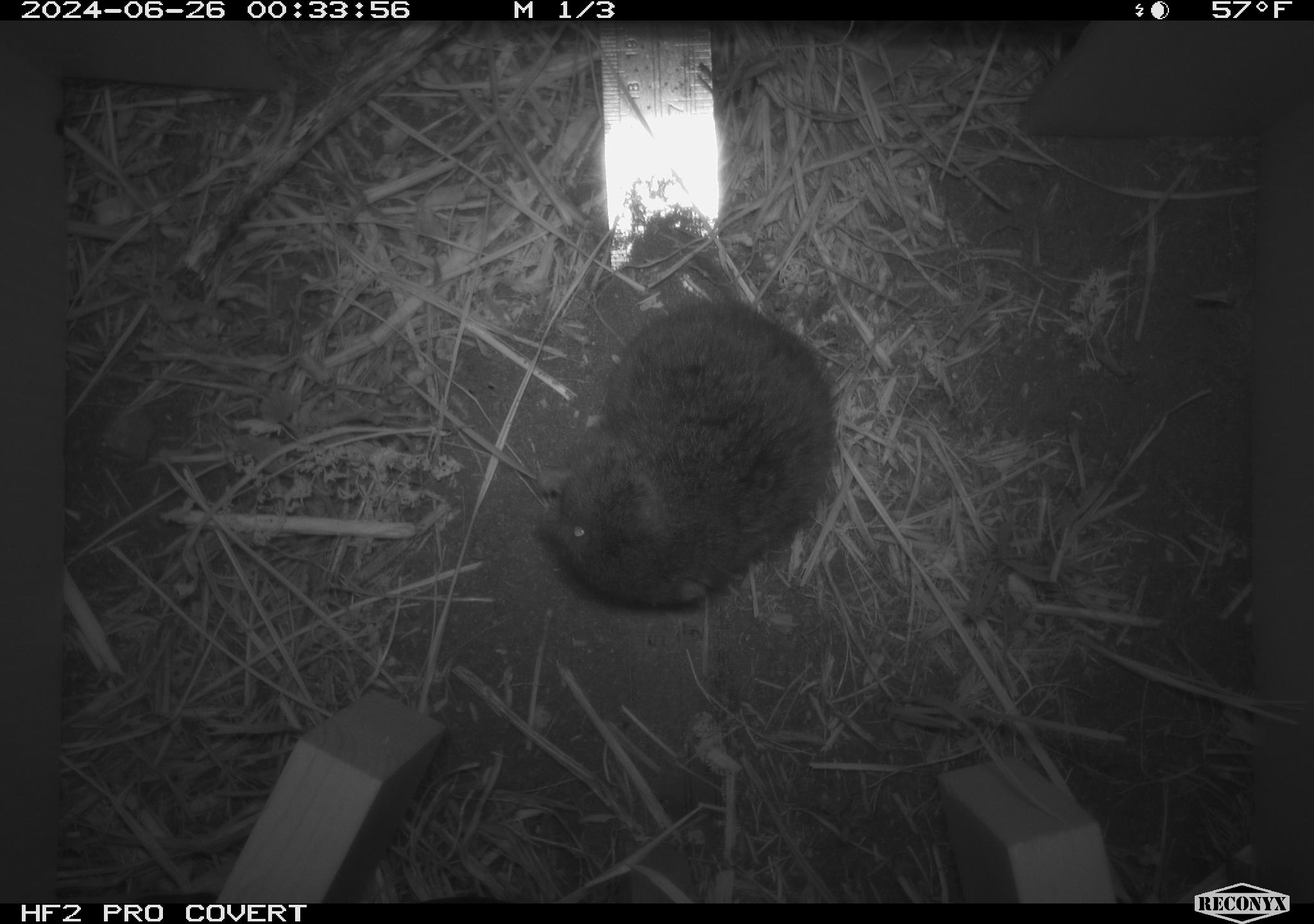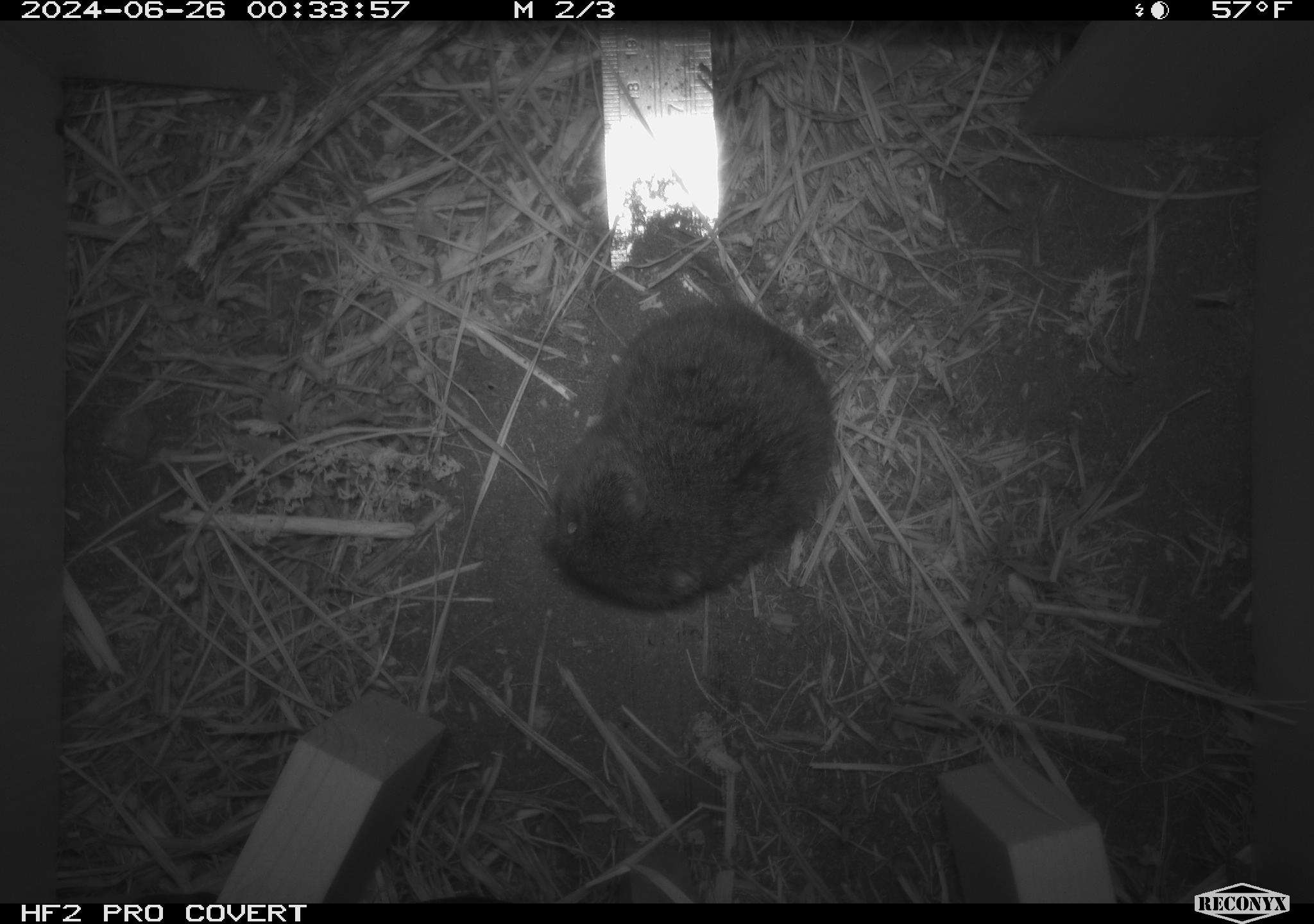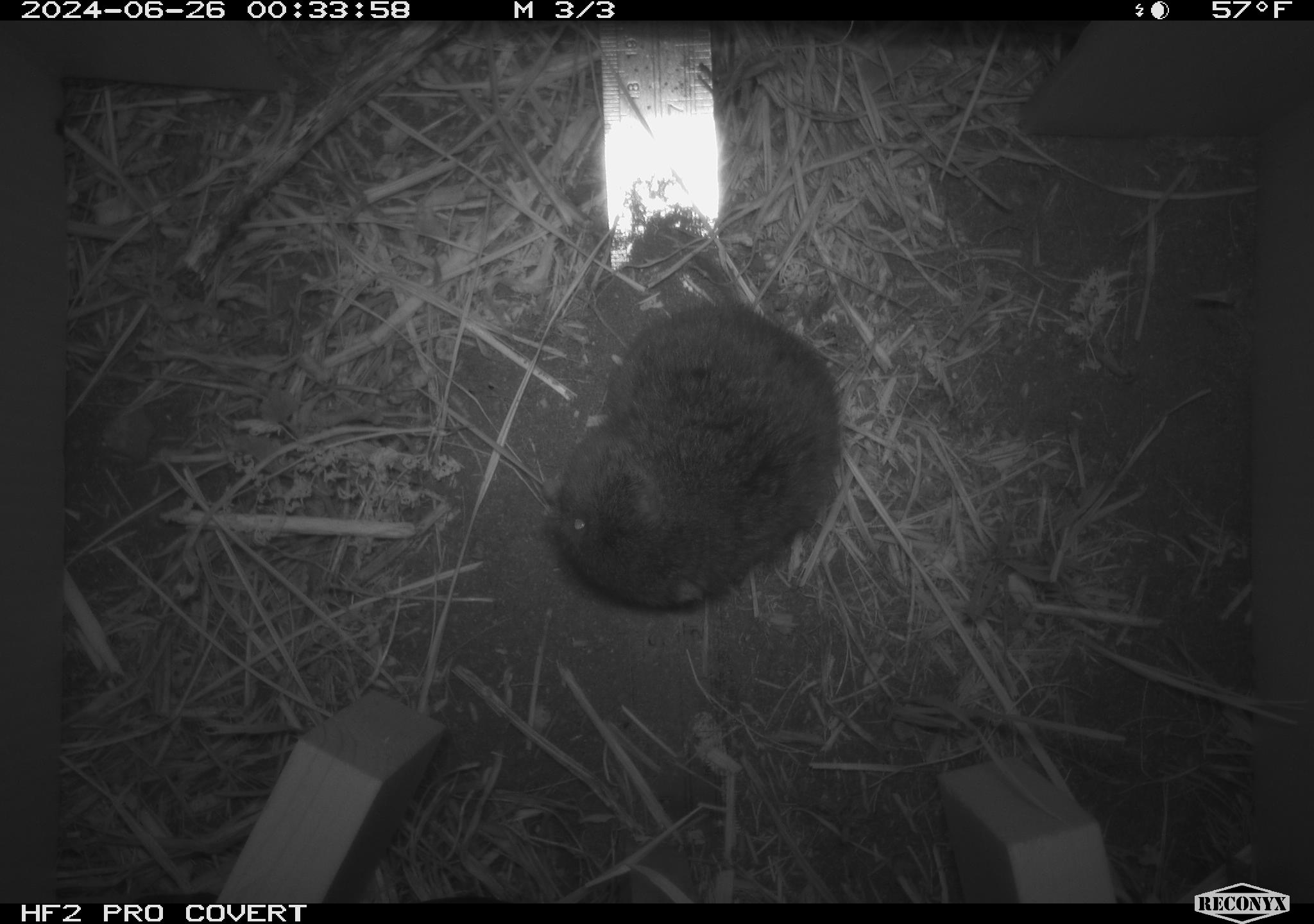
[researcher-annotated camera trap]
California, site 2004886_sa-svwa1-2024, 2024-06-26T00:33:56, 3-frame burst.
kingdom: Animalia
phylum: Chordata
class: Mammalia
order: Rodentia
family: Cricetidae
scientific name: Arvicolinae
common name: voles, lemmings, and muskrats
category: arvicolinae subfamily